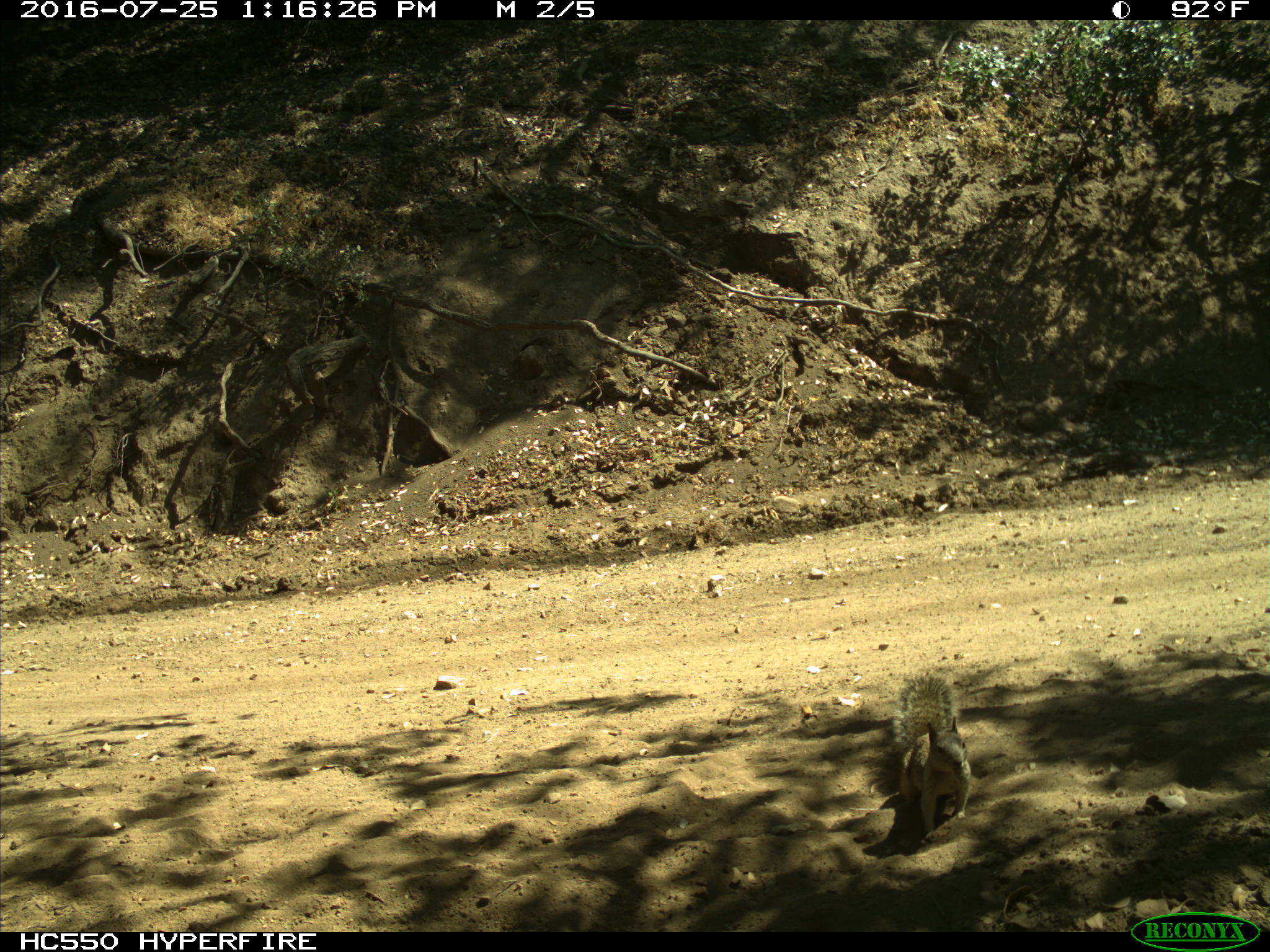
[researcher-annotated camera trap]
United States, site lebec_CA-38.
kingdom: Animalia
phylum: Chordata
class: Mammalia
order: Rodentia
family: Sciuridae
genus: Otospermophilus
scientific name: Otospermophilus beecheyi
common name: california ground squirrel